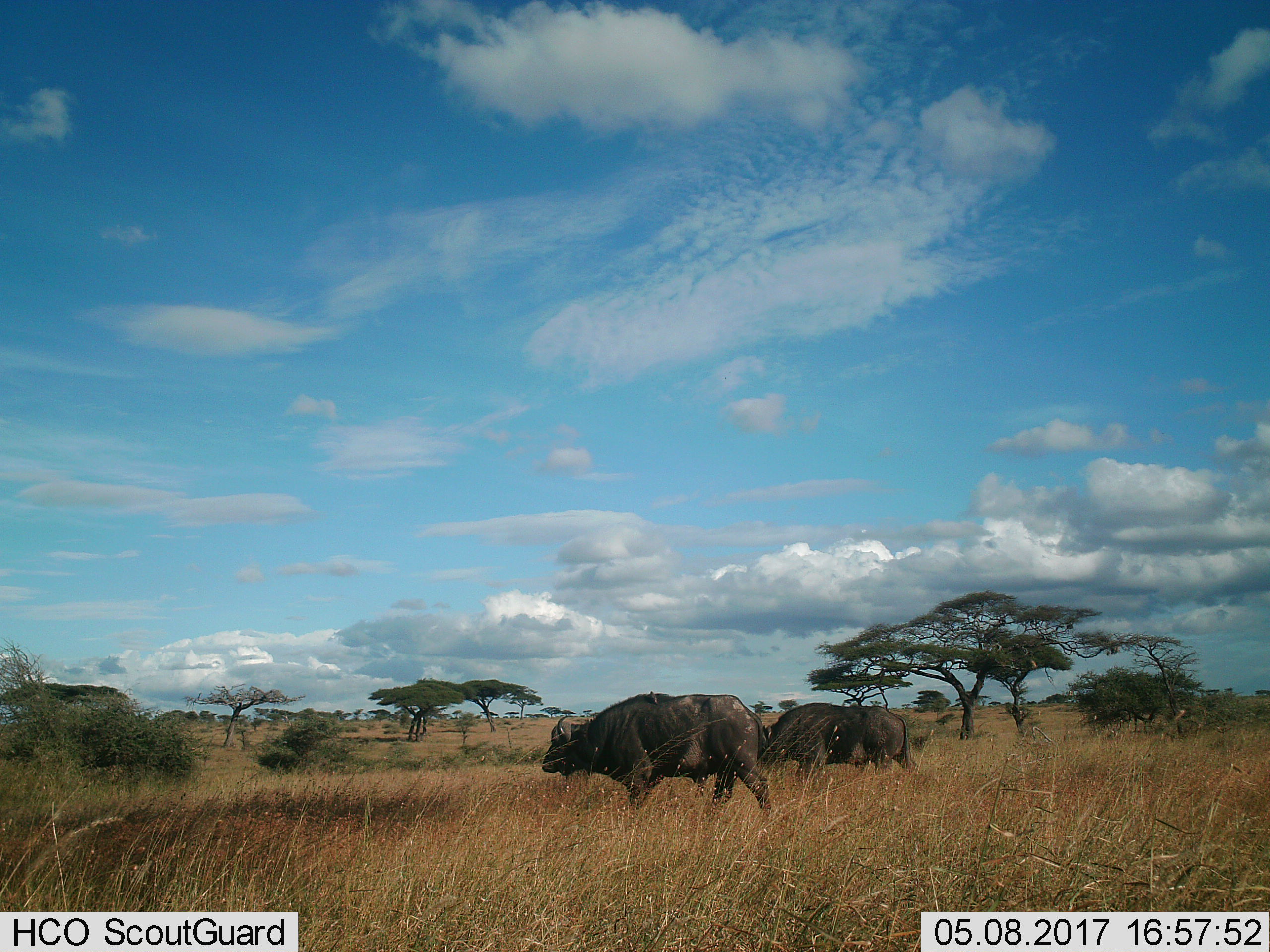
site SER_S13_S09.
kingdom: Animalia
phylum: Chordata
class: Mammalia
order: Artiodactyla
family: Bovidae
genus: Syncerus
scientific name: Syncerus caffer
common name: african buffalo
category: buffalo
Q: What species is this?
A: Buffalo (african buffalo) (Syncerus caffer).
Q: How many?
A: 2.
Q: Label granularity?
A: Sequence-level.